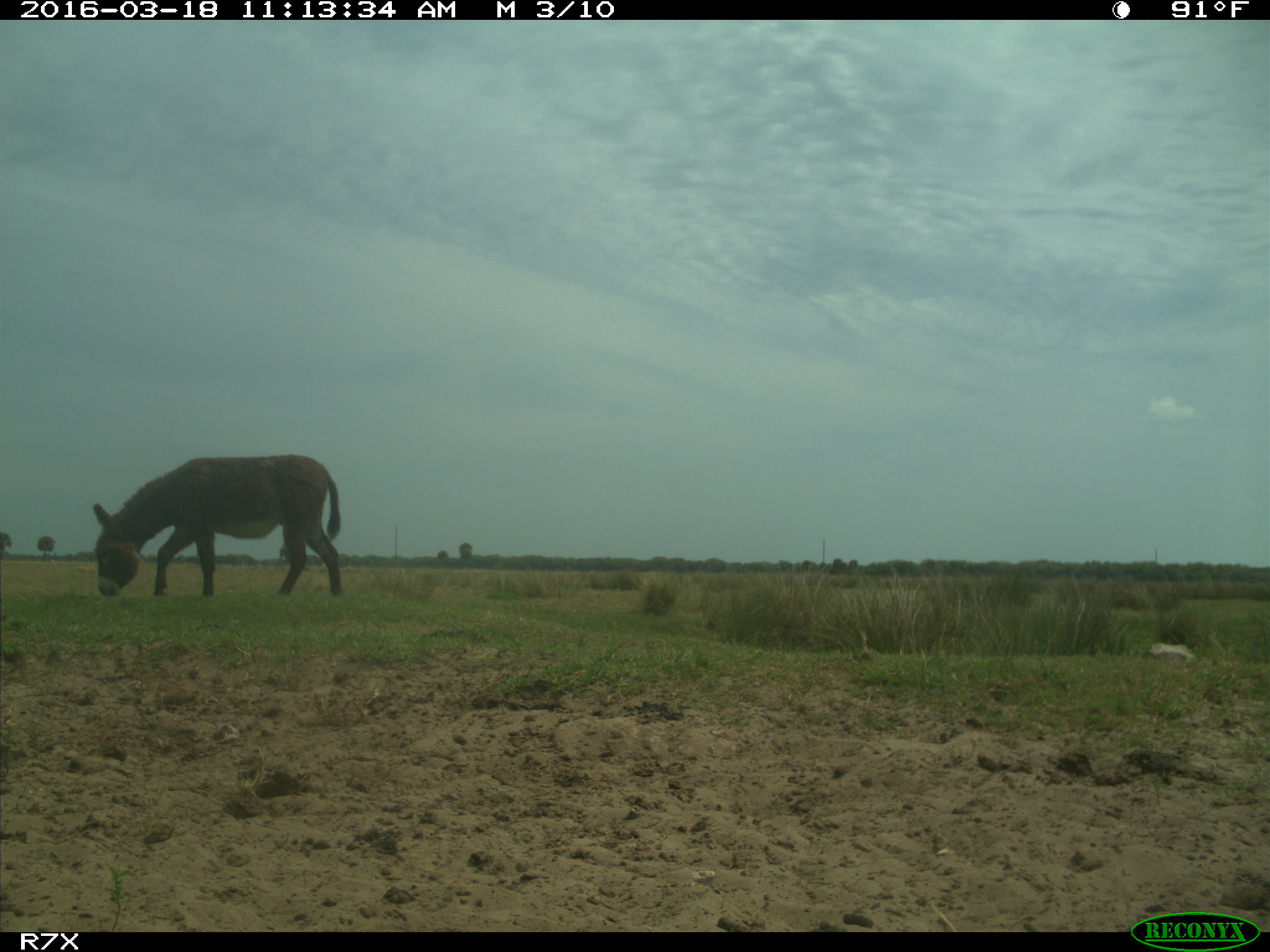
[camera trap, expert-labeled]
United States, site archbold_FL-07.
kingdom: Animalia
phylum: Chordata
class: Mammalia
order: Perissodactyla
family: Equidae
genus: Equus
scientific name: Equus africanus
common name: african wild ass